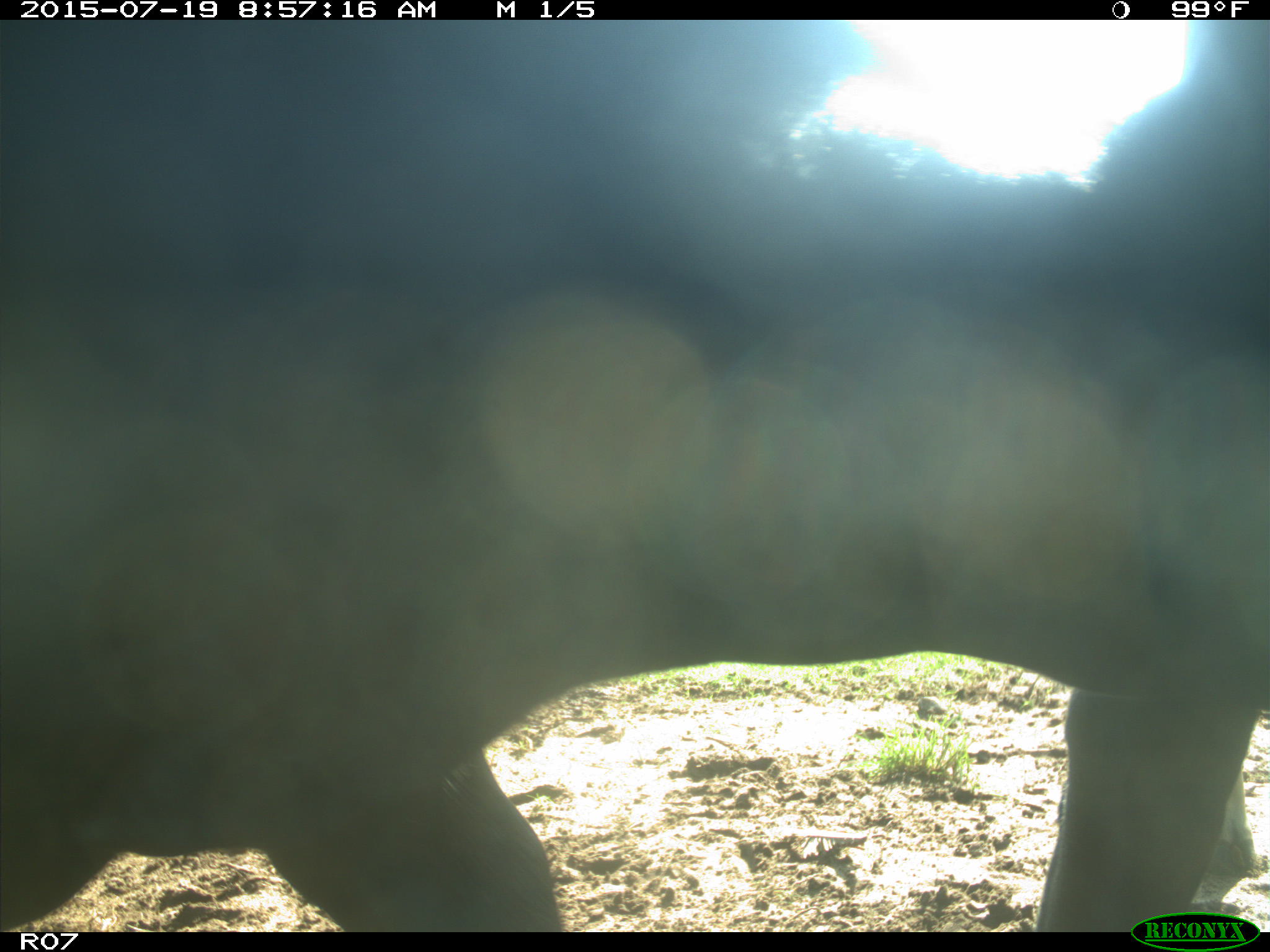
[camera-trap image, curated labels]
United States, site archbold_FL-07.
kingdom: Animalia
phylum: Chordata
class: Mammalia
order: Artiodactyla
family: Bovidae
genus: Bos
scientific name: Bos taurus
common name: domestic cow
Bos taurus (domestic cow).